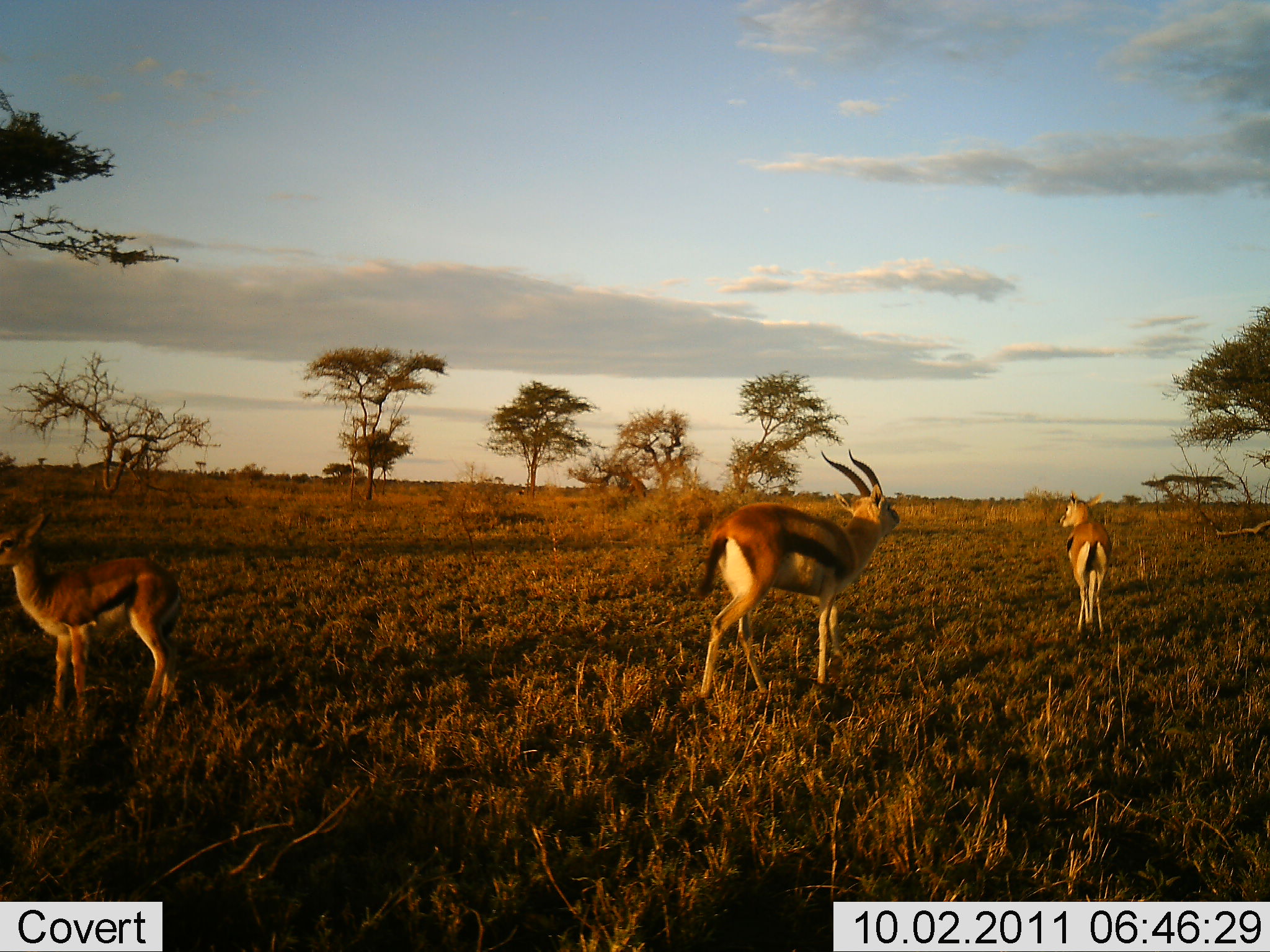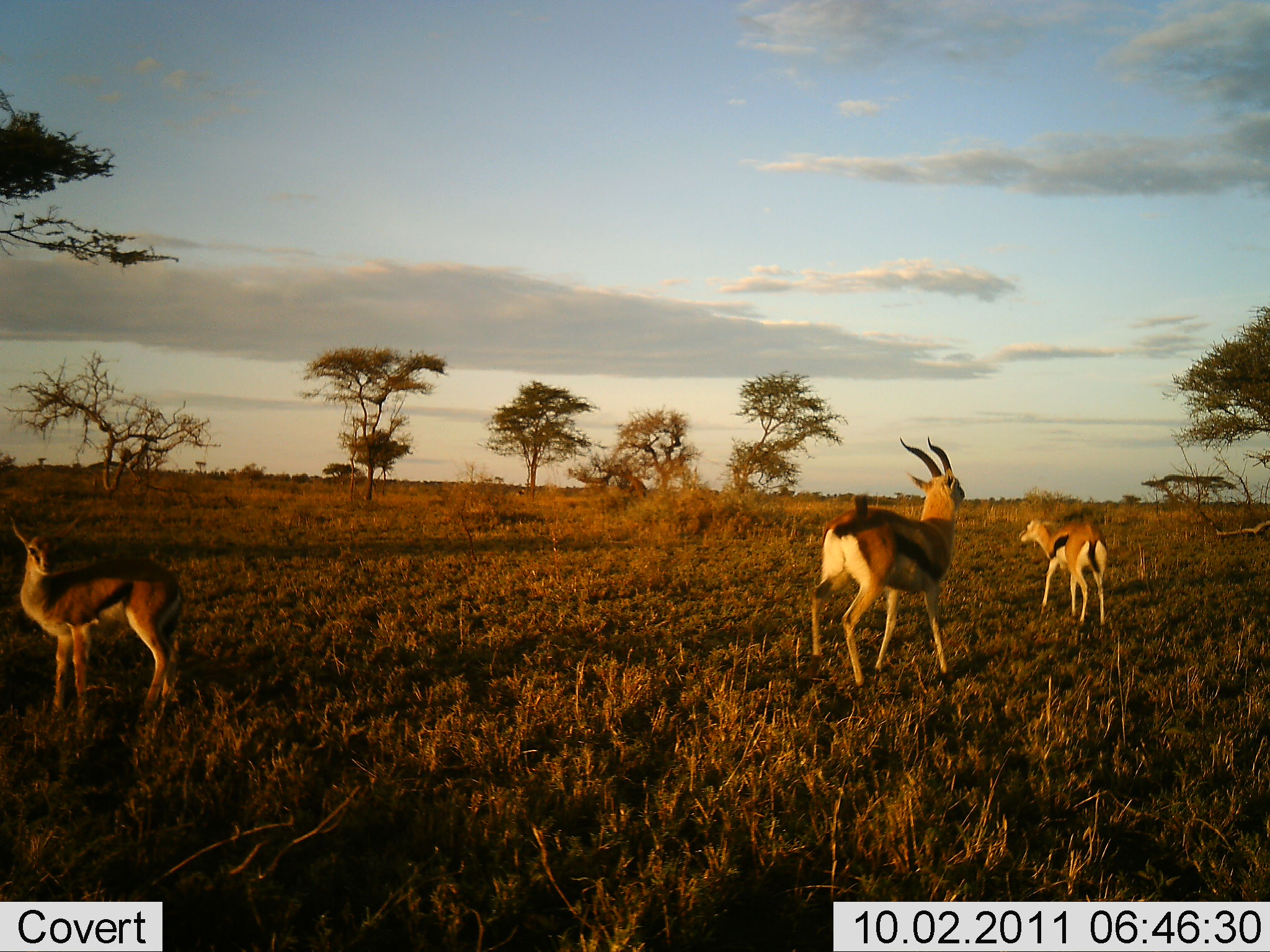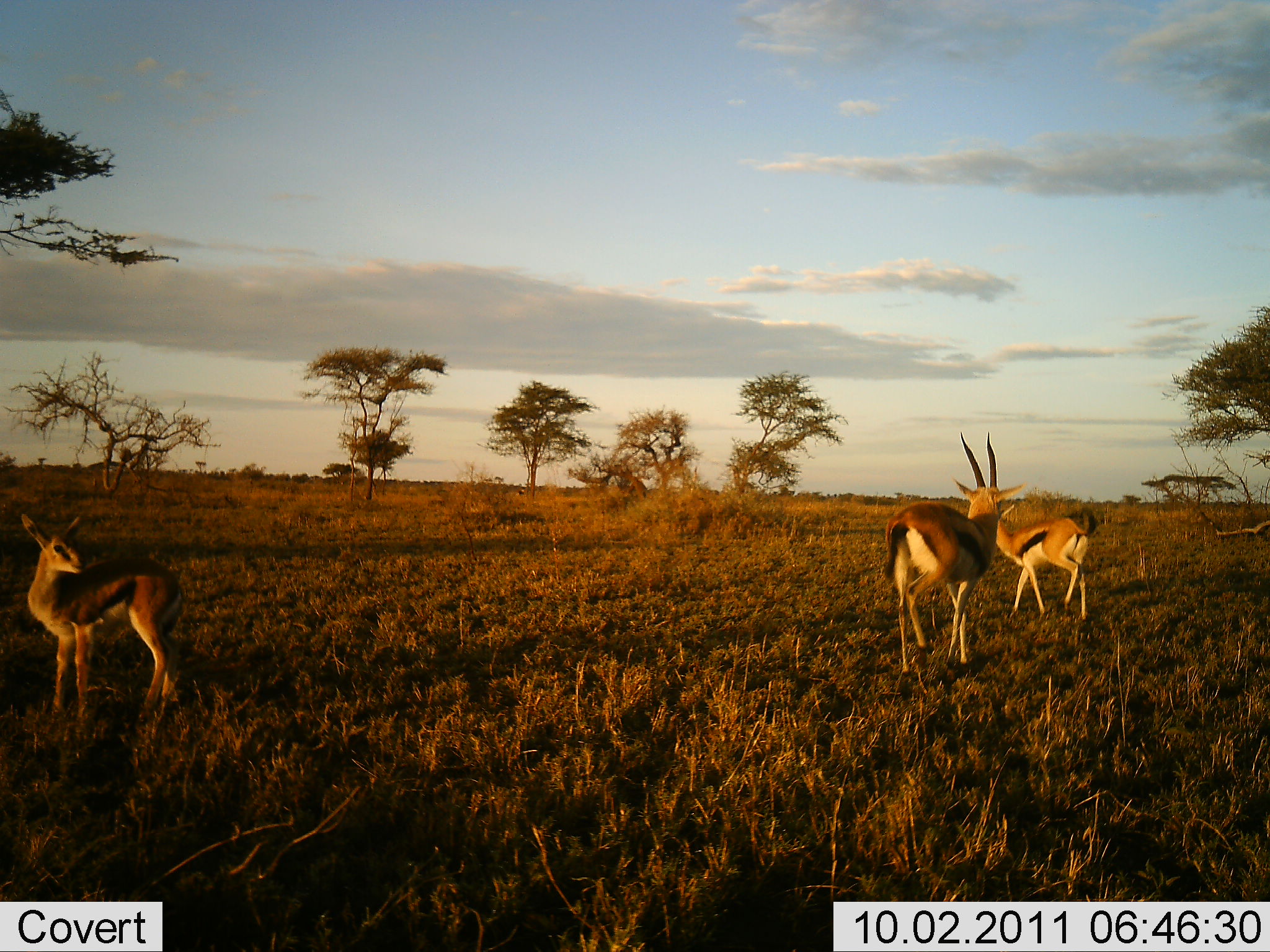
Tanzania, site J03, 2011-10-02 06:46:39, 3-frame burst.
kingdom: Animalia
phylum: Chordata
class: Mammalia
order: Artiodactyla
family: Bovidae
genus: Eudorcas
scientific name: Eudorcas thomsonii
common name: thomson's gazelle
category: gazellethomsons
Gazellethomsons (thomson's gazelle) (Eudorcas thomsonii), count 3. Behavior (volunteer vote fractions): standing 64%, resting 0%, moving 82%, interacting 27%. Young present (vote fraction): 45%. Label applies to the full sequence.